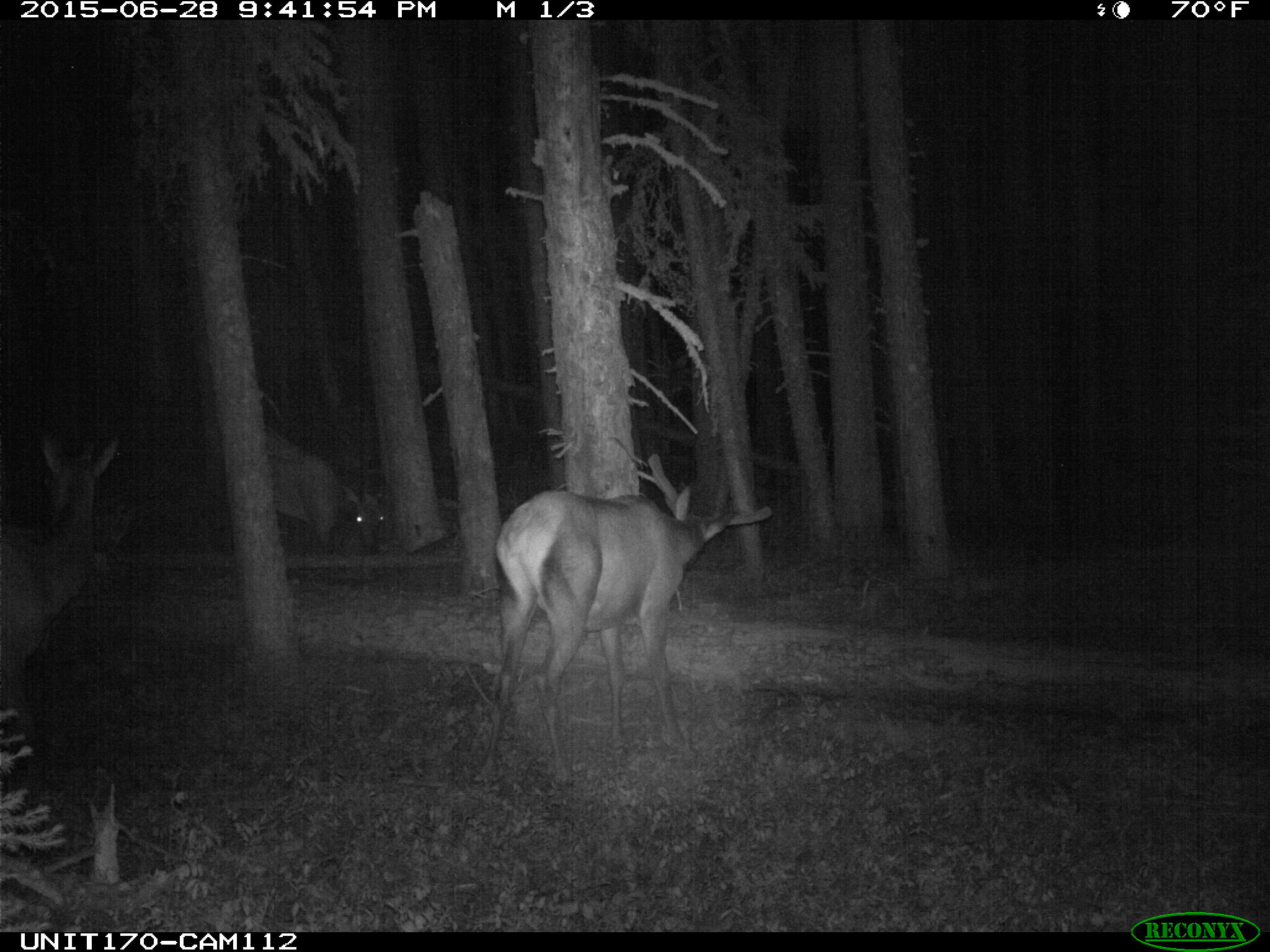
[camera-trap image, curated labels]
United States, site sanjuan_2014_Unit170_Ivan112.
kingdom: Animalia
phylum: Chordata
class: Mammalia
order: Artiodactyla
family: Cervidae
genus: Cervus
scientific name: Cervus elaphus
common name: red deer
Cervus elaphus (red deer).